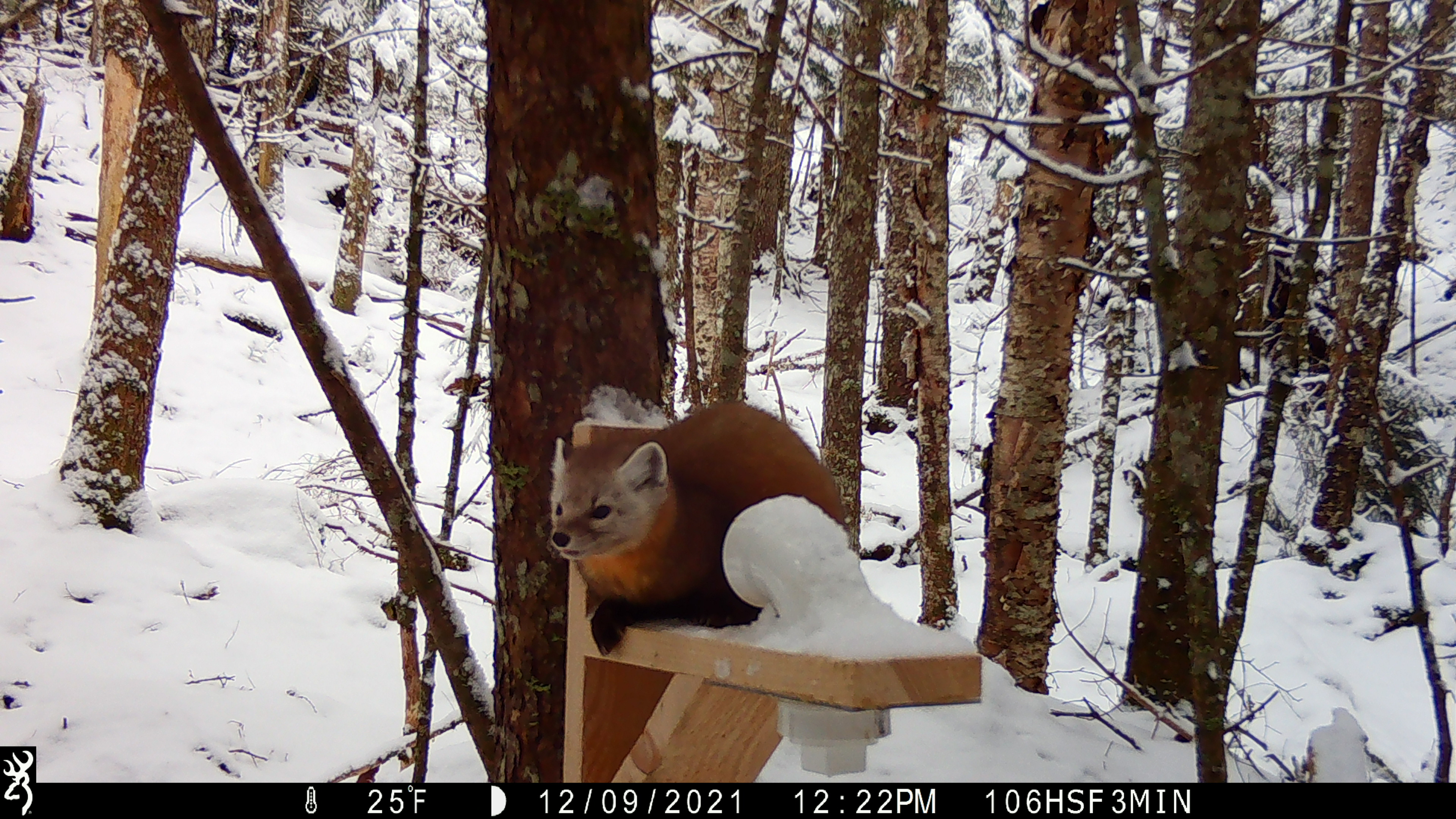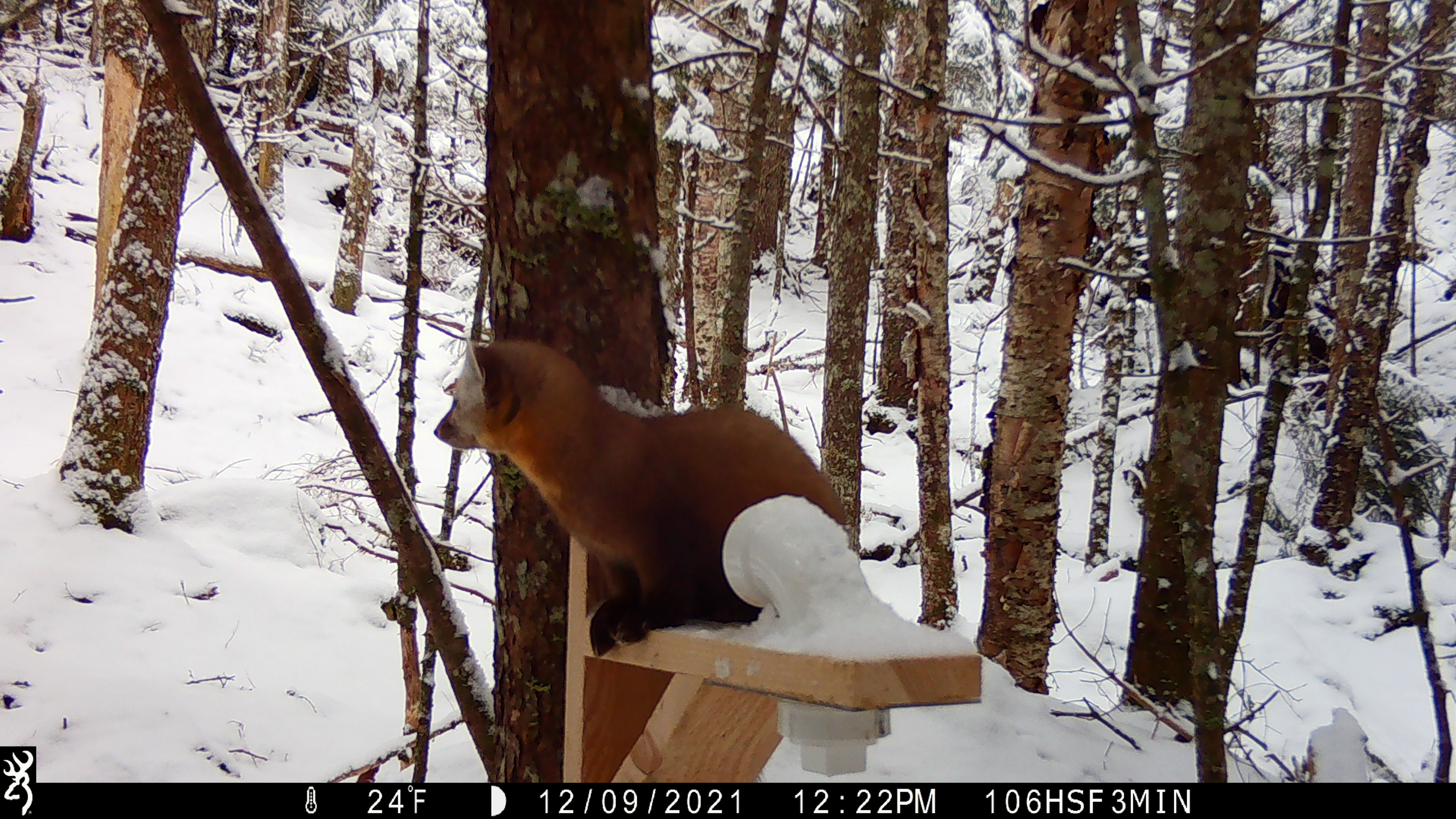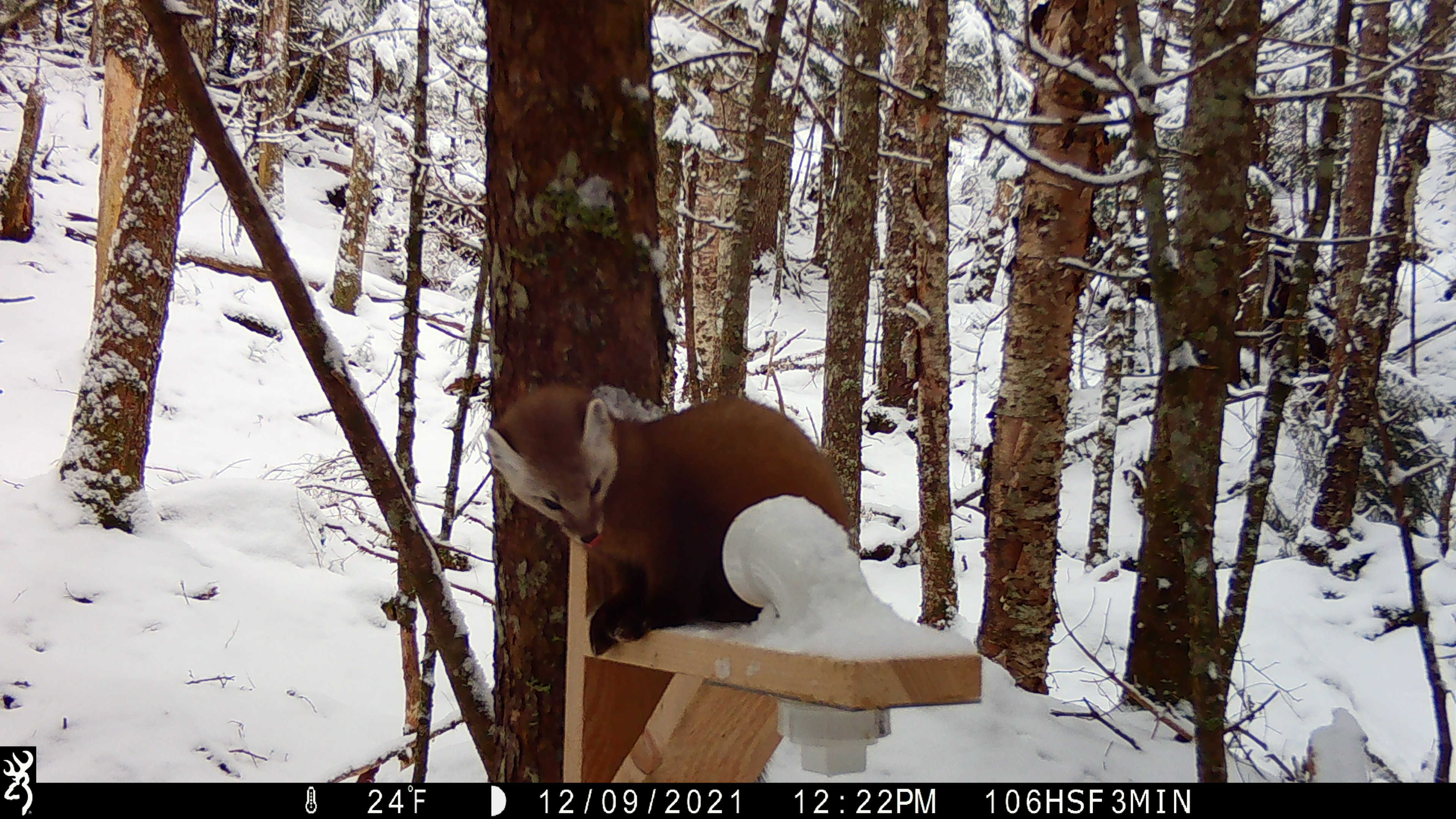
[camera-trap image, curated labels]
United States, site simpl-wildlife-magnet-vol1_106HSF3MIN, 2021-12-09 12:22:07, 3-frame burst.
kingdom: Animalia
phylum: Chordata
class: Mammalia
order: Carnivora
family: Mustelidae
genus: Martes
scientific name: Martes americana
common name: american marten